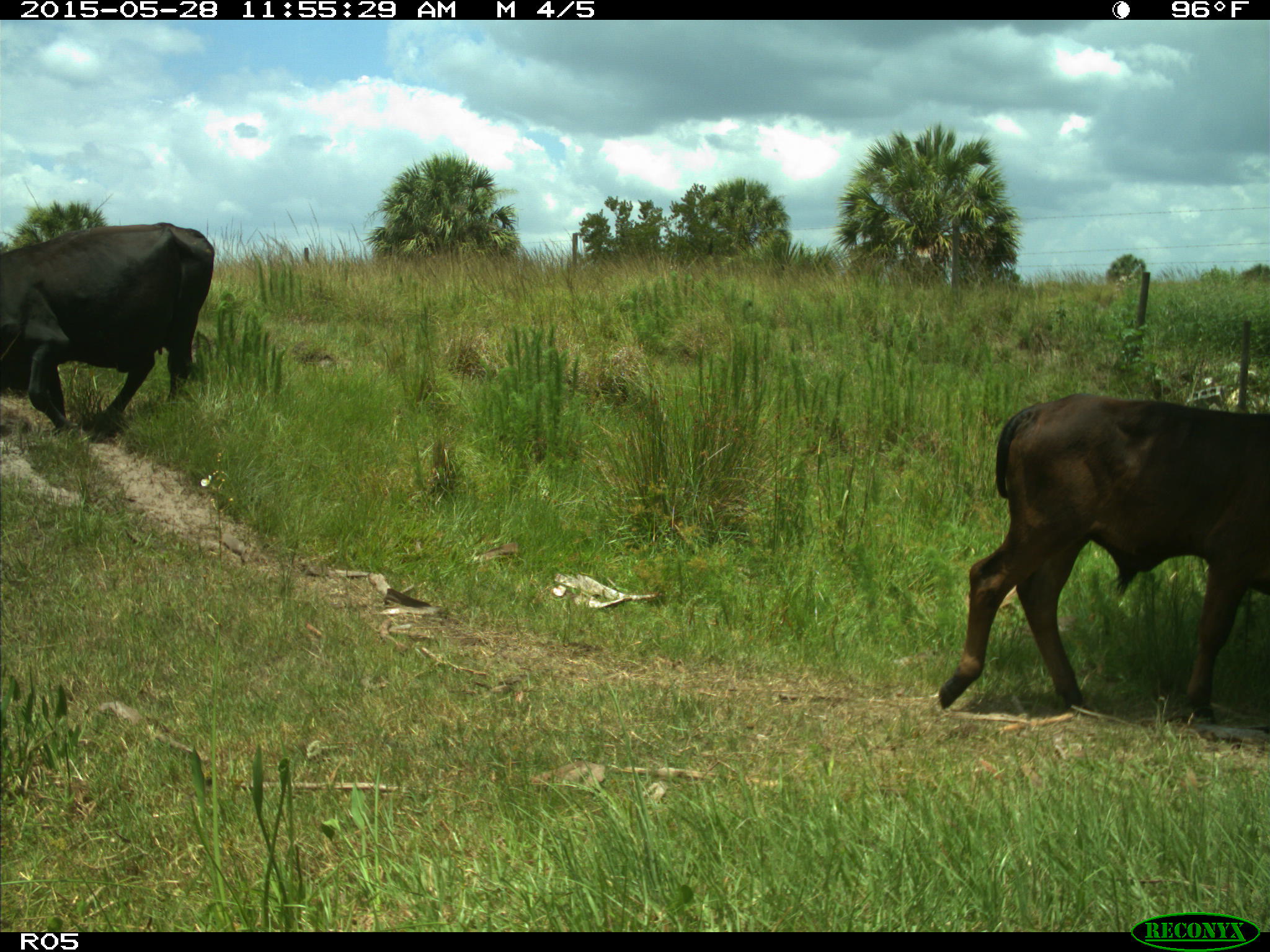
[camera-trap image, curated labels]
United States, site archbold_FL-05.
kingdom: Animalia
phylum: Chordata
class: Mammalia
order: Artiodactyla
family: Bovidae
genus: Bos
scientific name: Bos taurus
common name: domestic cow